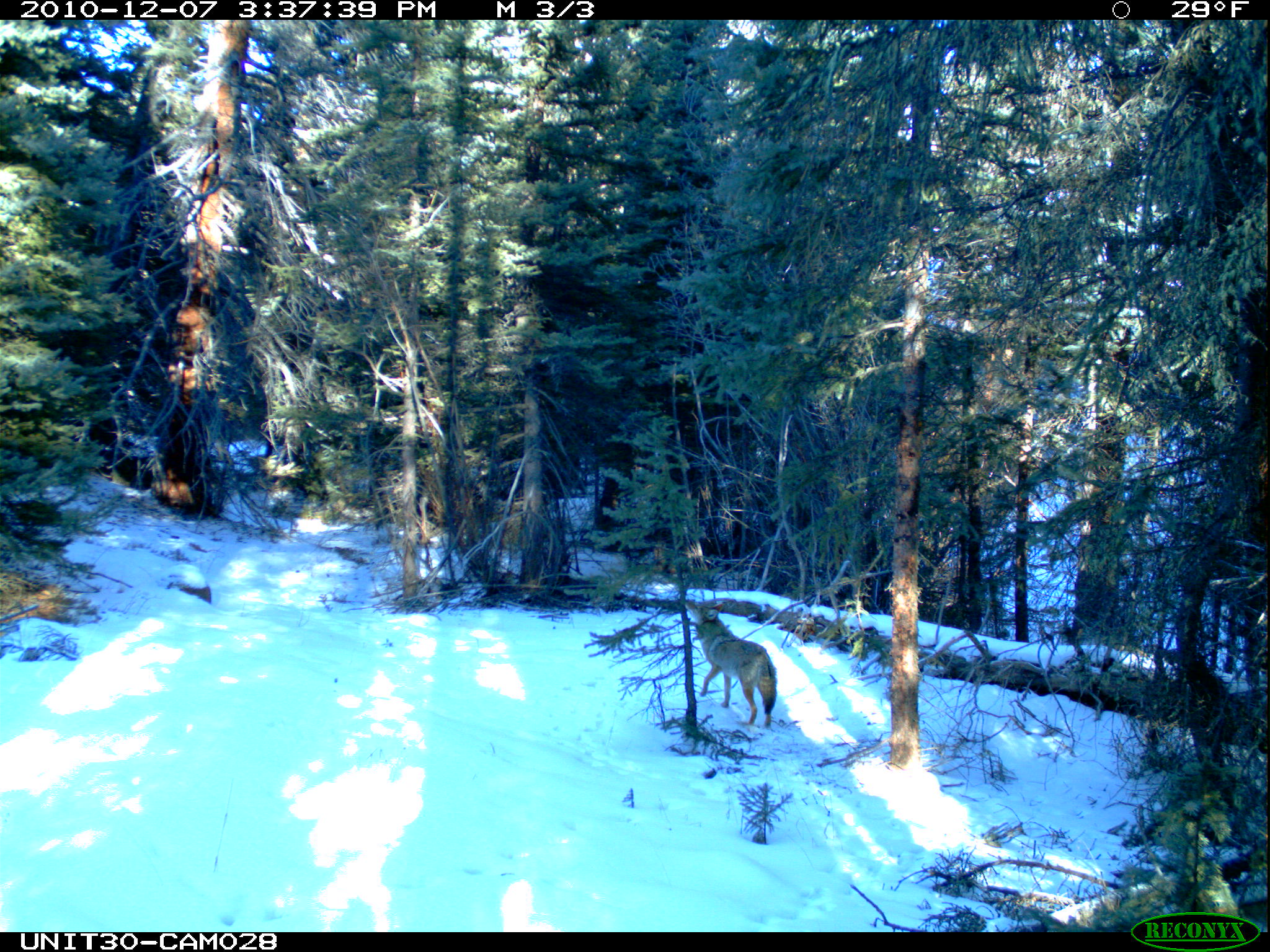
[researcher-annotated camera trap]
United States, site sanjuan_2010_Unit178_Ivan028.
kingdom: Animalia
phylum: Chordata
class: Mammalia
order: Carnivora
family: Canidae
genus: Canis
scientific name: Canis latrans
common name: coyote